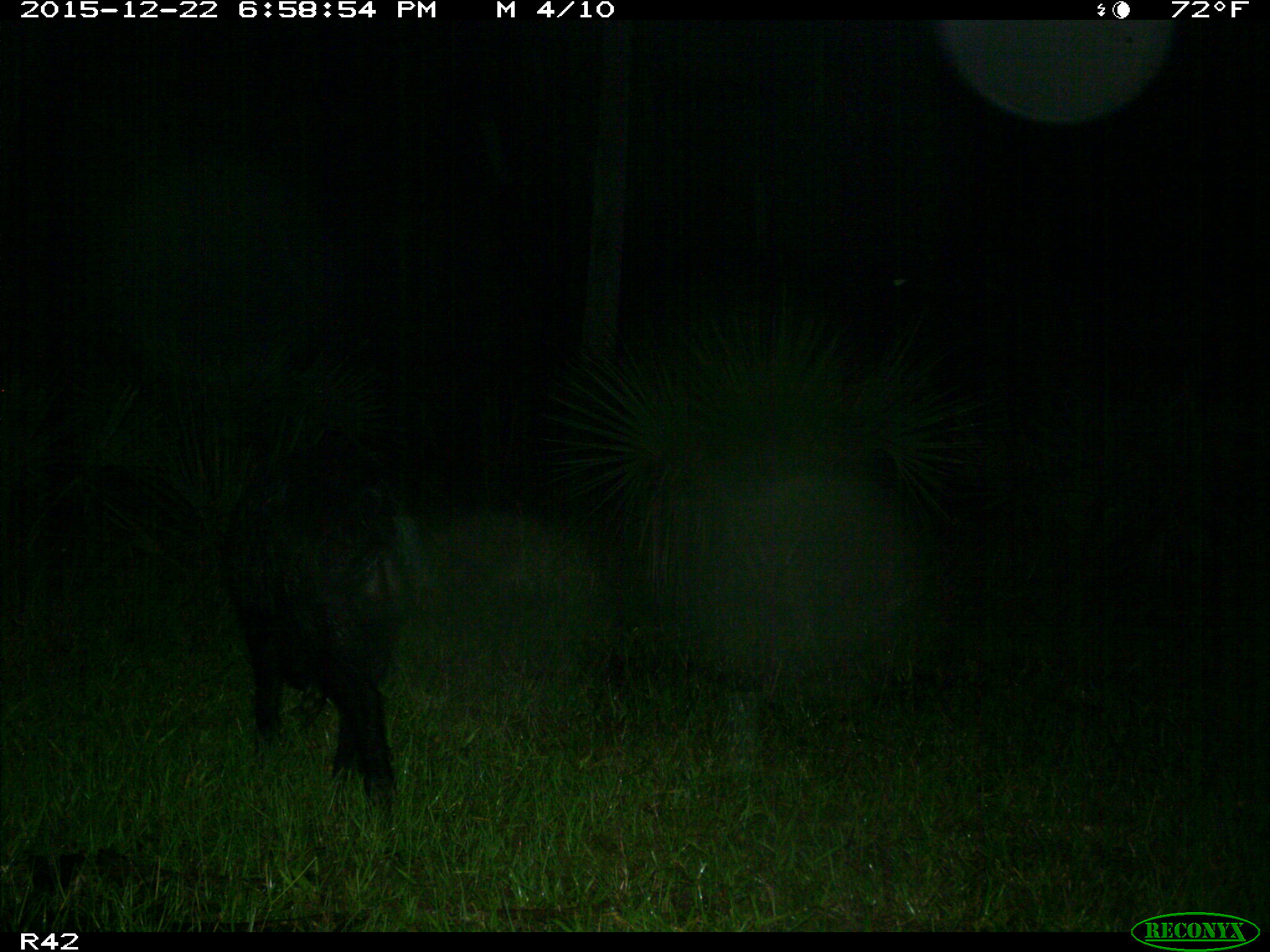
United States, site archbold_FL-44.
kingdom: Animalia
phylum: Chordata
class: Mammalia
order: Artiodactyla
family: Suidae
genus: Sus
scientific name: Sus scrofa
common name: wild boar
Sus scrofa (wild boar).